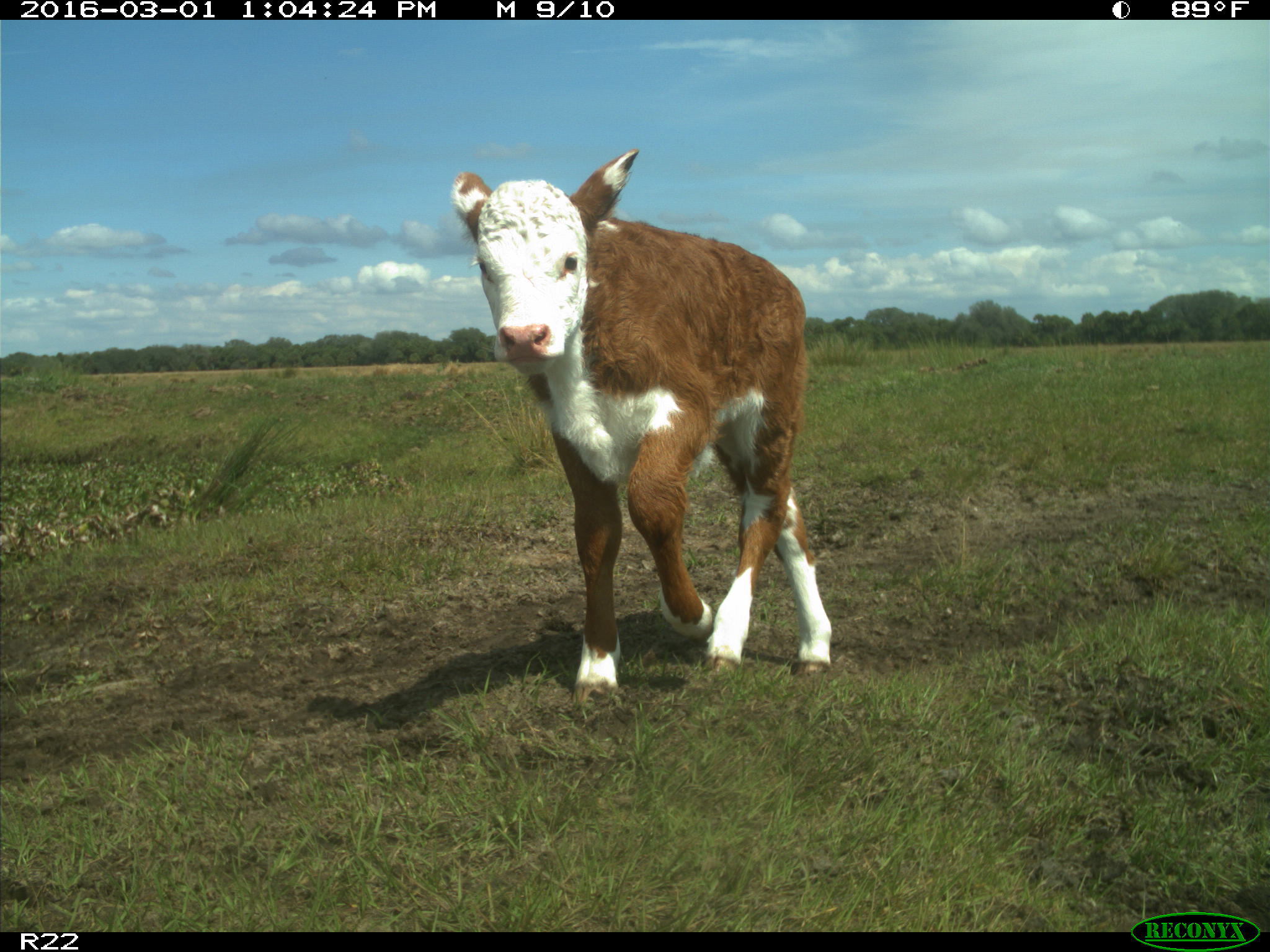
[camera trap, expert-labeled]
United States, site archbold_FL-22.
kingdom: Animalia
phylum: Chordata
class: Mammalia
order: Artiodactyla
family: Bovidae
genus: Bos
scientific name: Bos taurus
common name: domestic cow